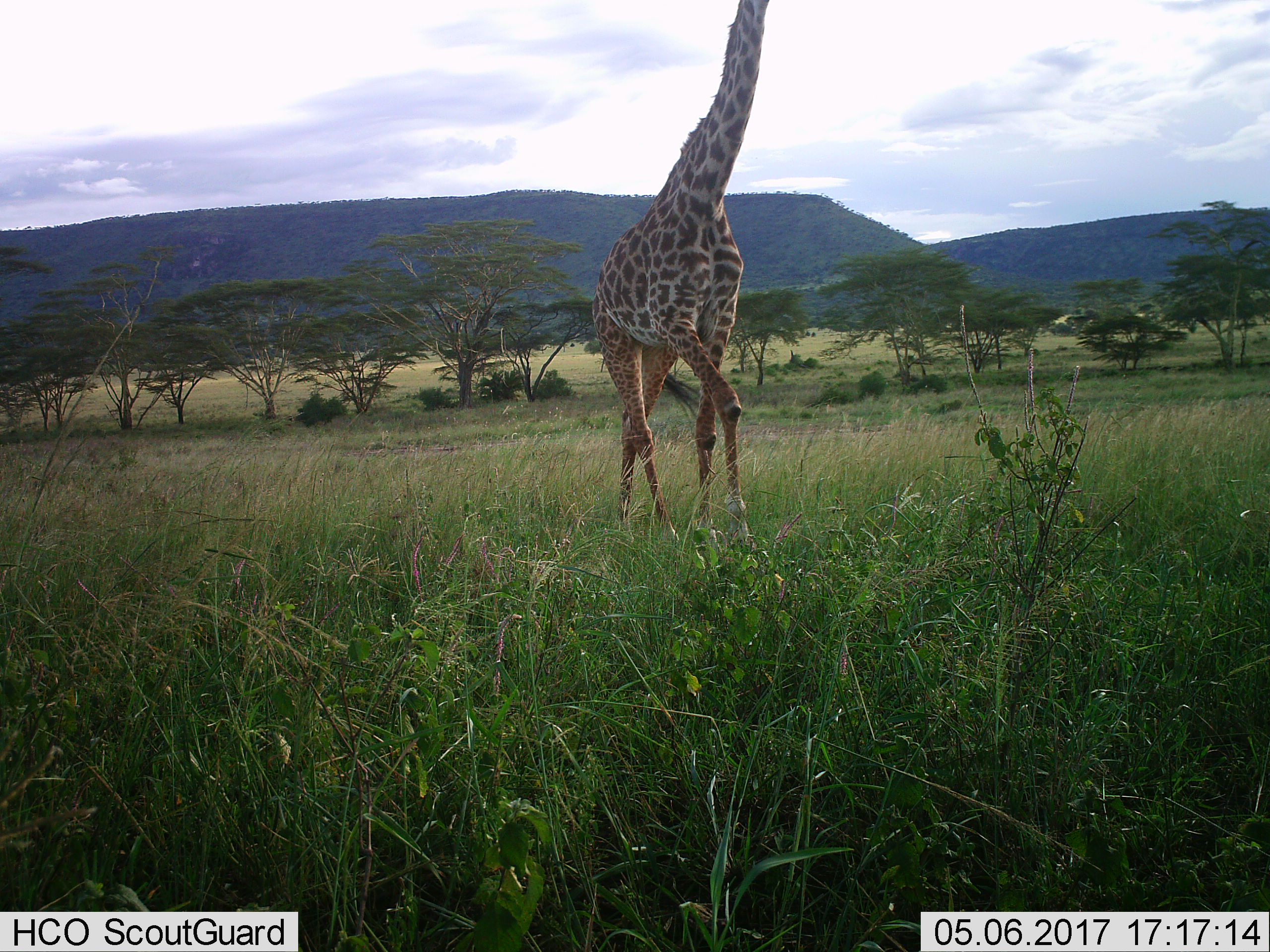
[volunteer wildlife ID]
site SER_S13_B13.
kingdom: Animalia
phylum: Chordata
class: Mammalia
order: Artiodactyla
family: Giraffidae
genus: Giraffa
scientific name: Giraffa camelopardalis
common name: giraffe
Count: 1.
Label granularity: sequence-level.